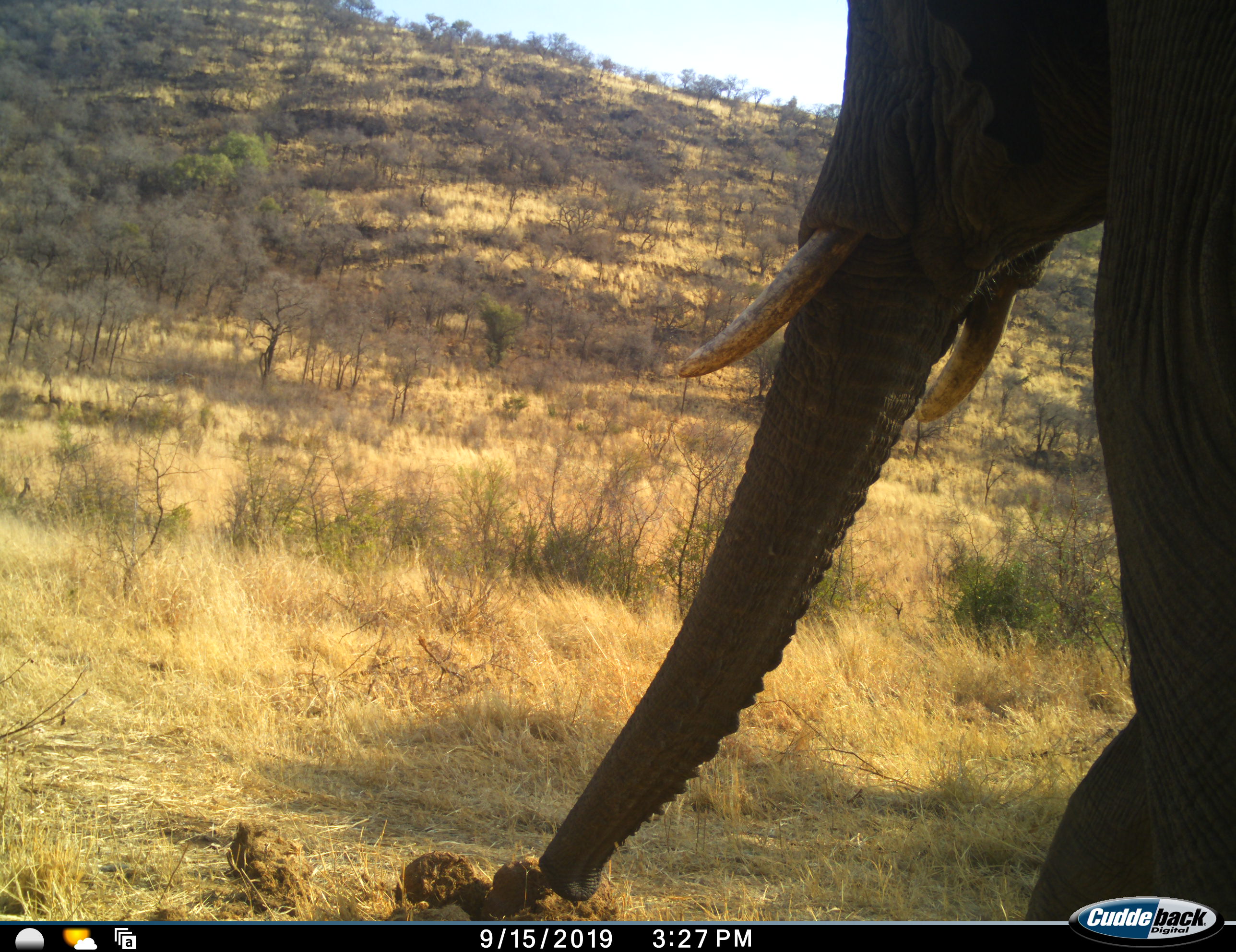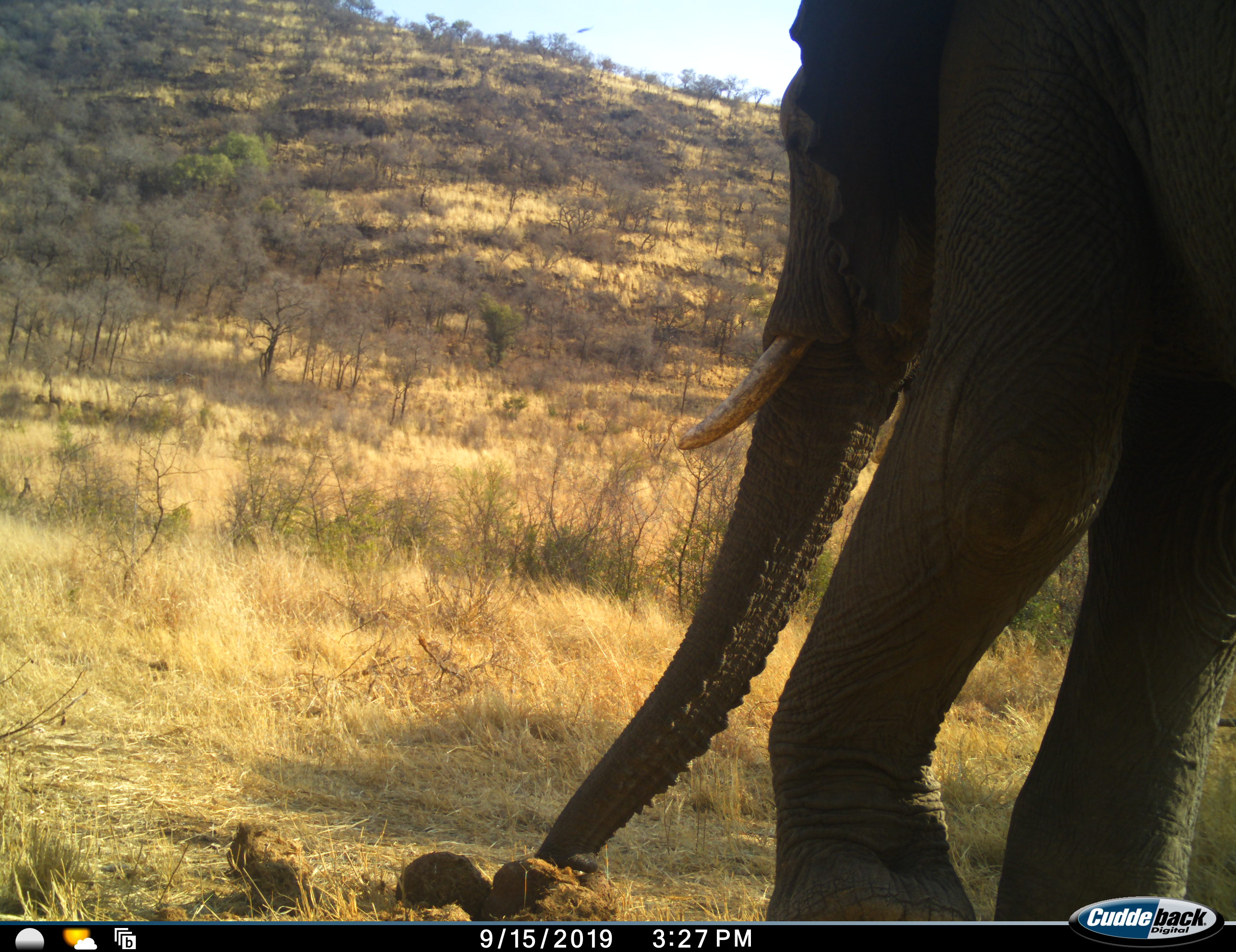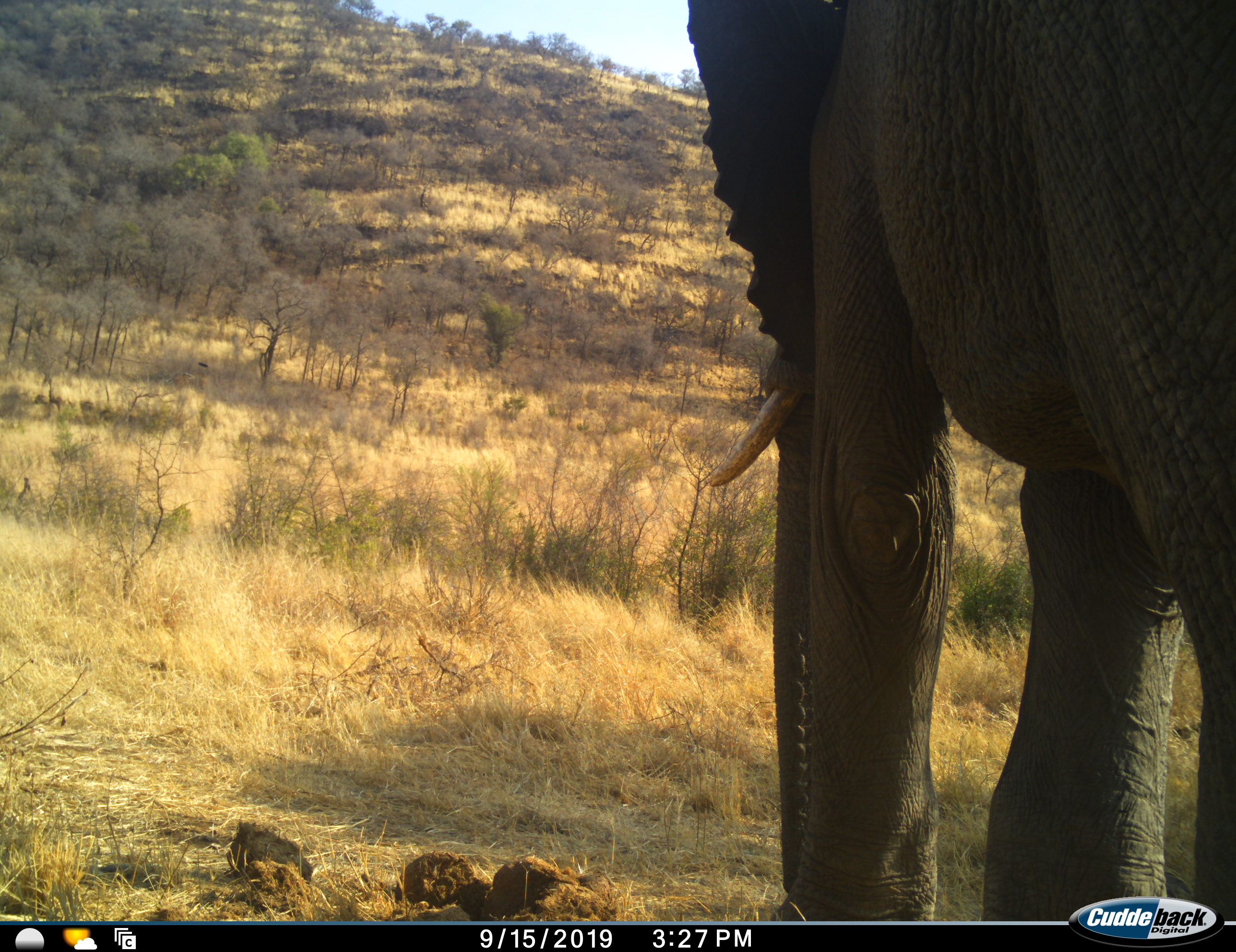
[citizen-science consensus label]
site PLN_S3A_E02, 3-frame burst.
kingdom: Animalia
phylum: Chordata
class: Mammalia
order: Proboscidea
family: Elephantidae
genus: Loxodonta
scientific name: Loxodonta africana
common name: african bush elephant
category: elephant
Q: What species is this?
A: Elephant (african bush elephant) (Loxodonta africana).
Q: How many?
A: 1.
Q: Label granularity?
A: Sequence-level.